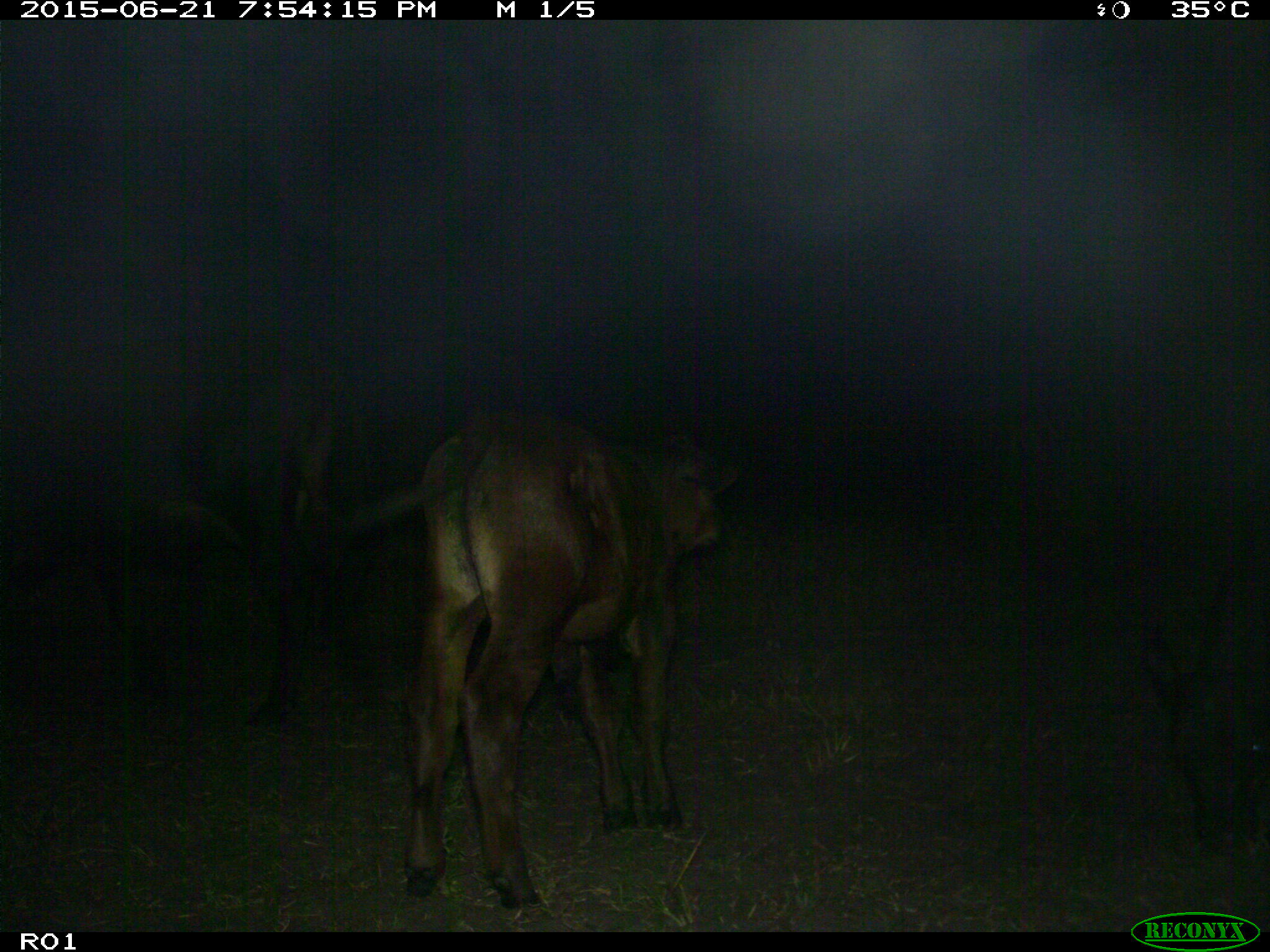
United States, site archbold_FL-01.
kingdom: Animalia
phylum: Chordata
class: Mammalia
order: Artiodactyla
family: Bovidae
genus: Bos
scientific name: Bos taurus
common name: domestic cow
Bos taurus (domestic cow).